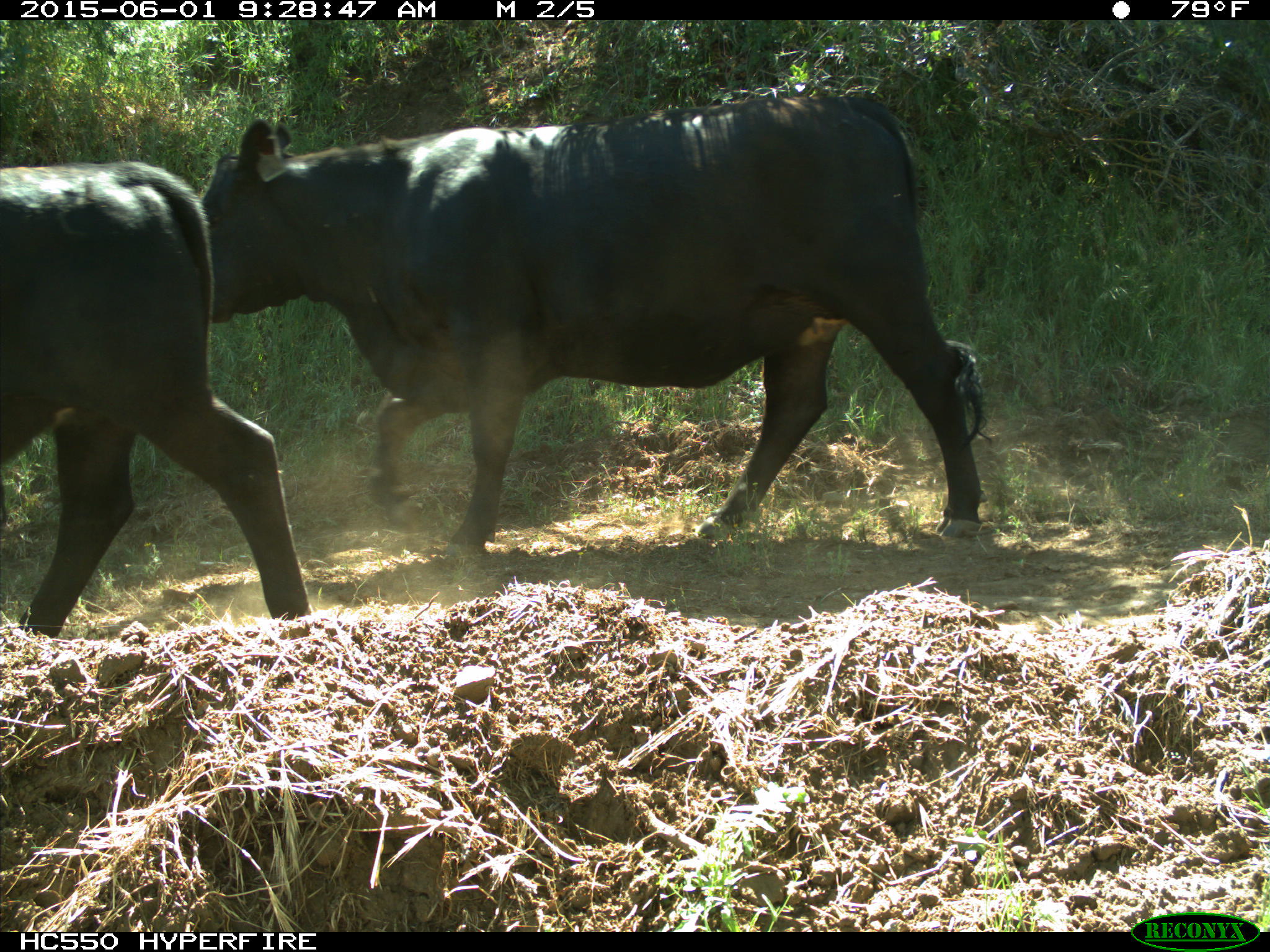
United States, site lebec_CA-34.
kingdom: Animalia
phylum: Chordata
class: Mammalia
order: Artiodactyla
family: Bovidae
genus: Bos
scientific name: Bos taurus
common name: domestic cow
Bos taurus (domestic cow).